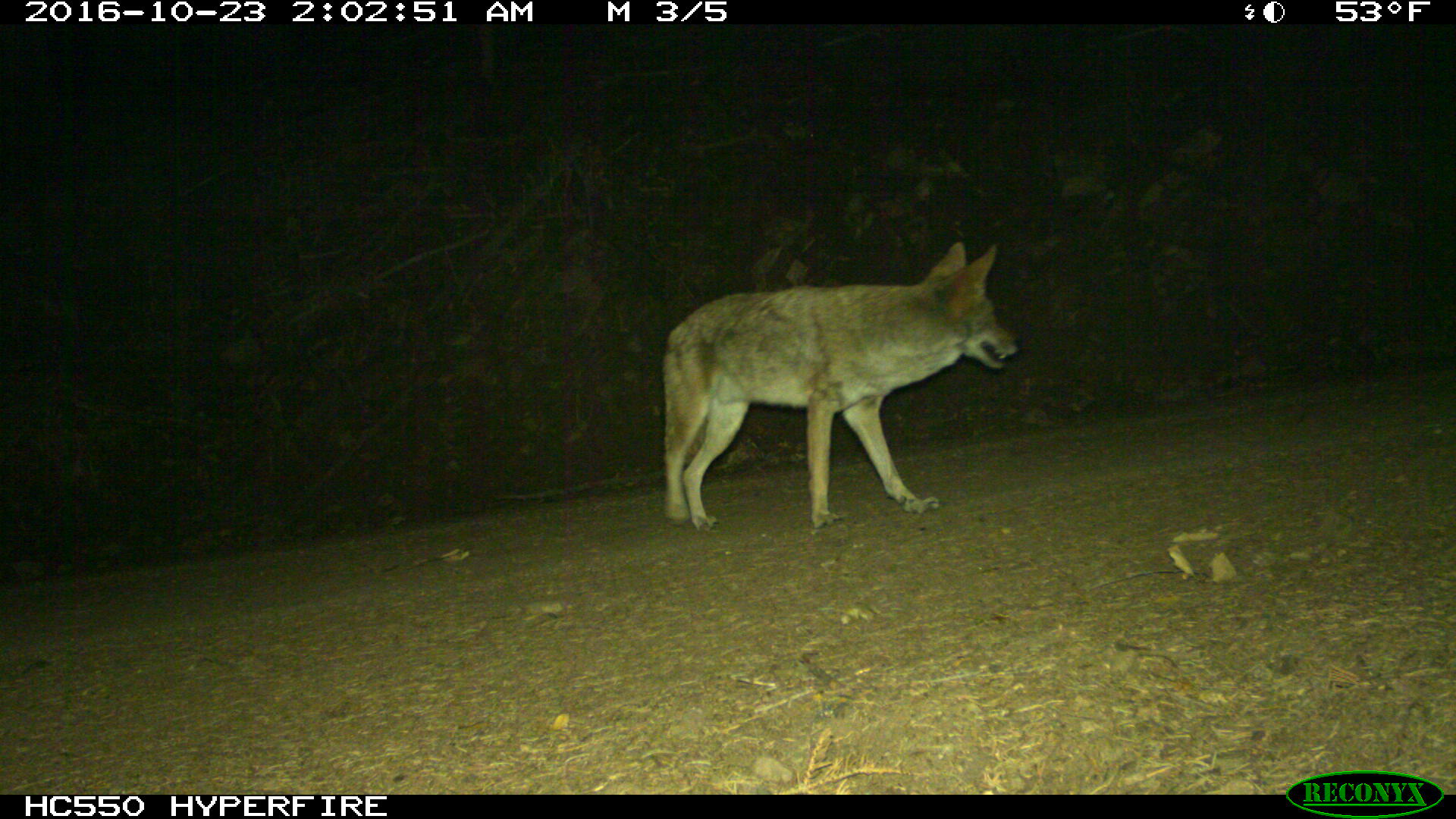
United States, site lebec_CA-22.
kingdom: Animalia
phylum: Chordata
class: Mammalia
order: Carnivora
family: Canidae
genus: Canis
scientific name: Canis latrans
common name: coyote